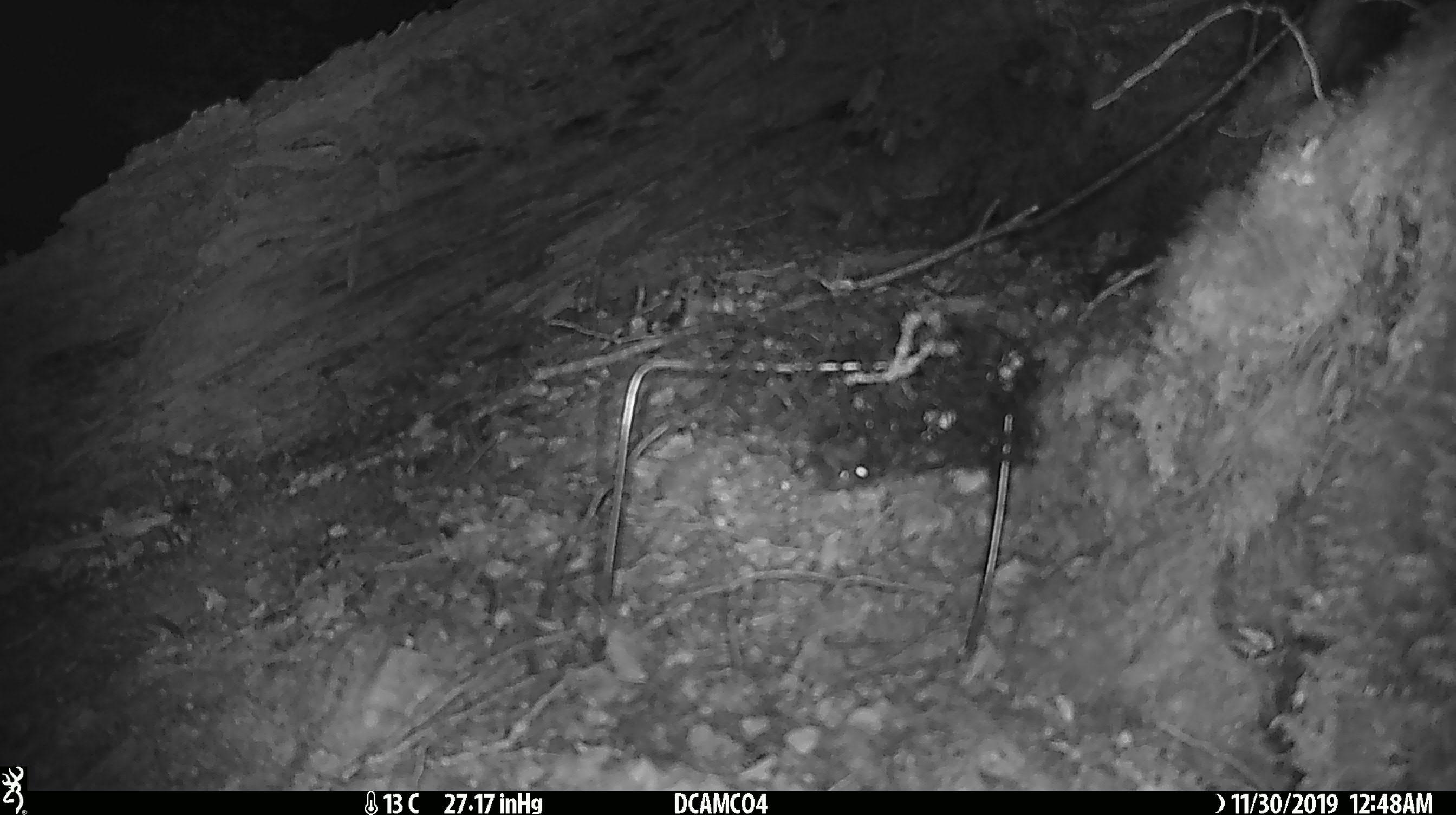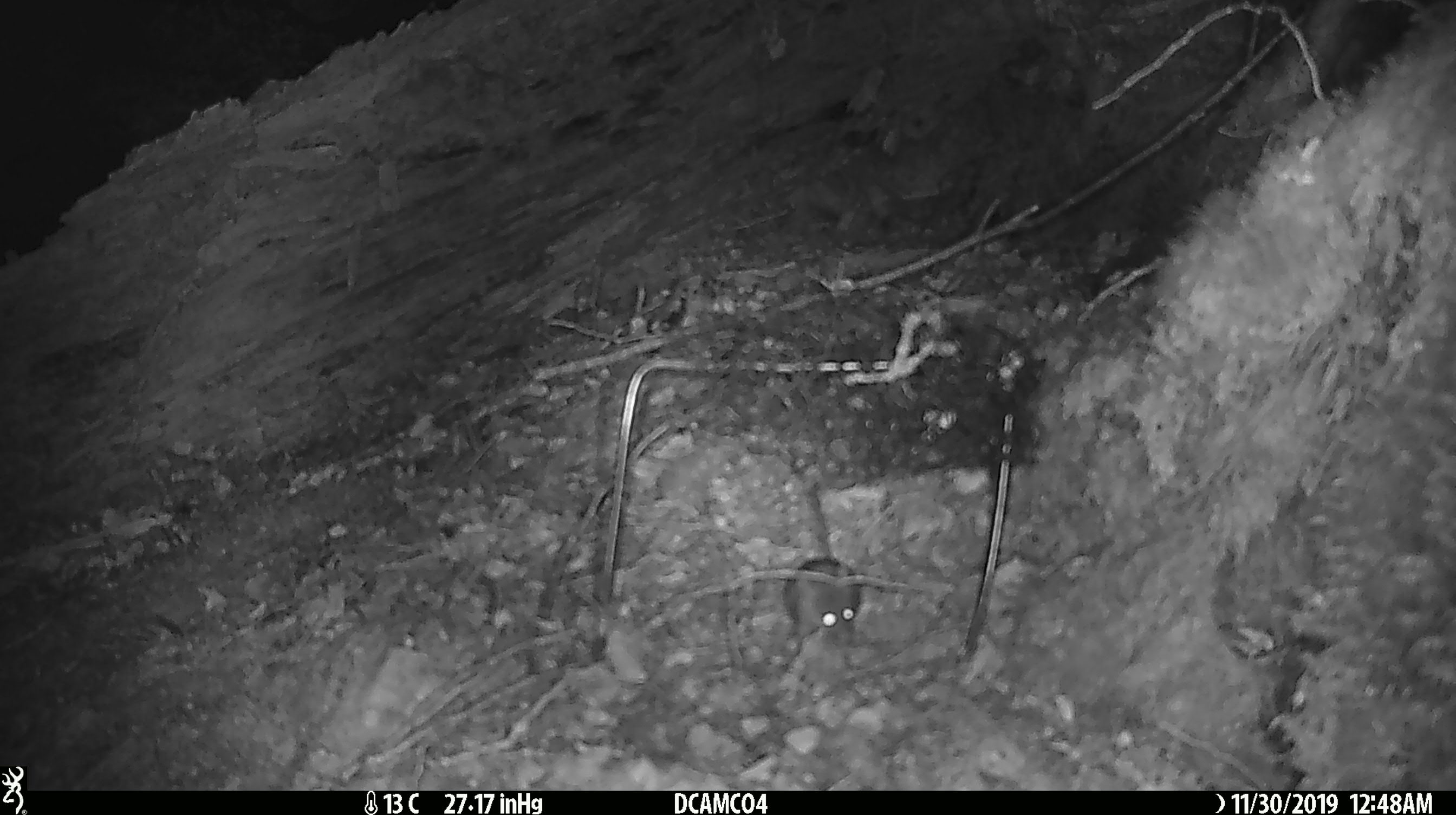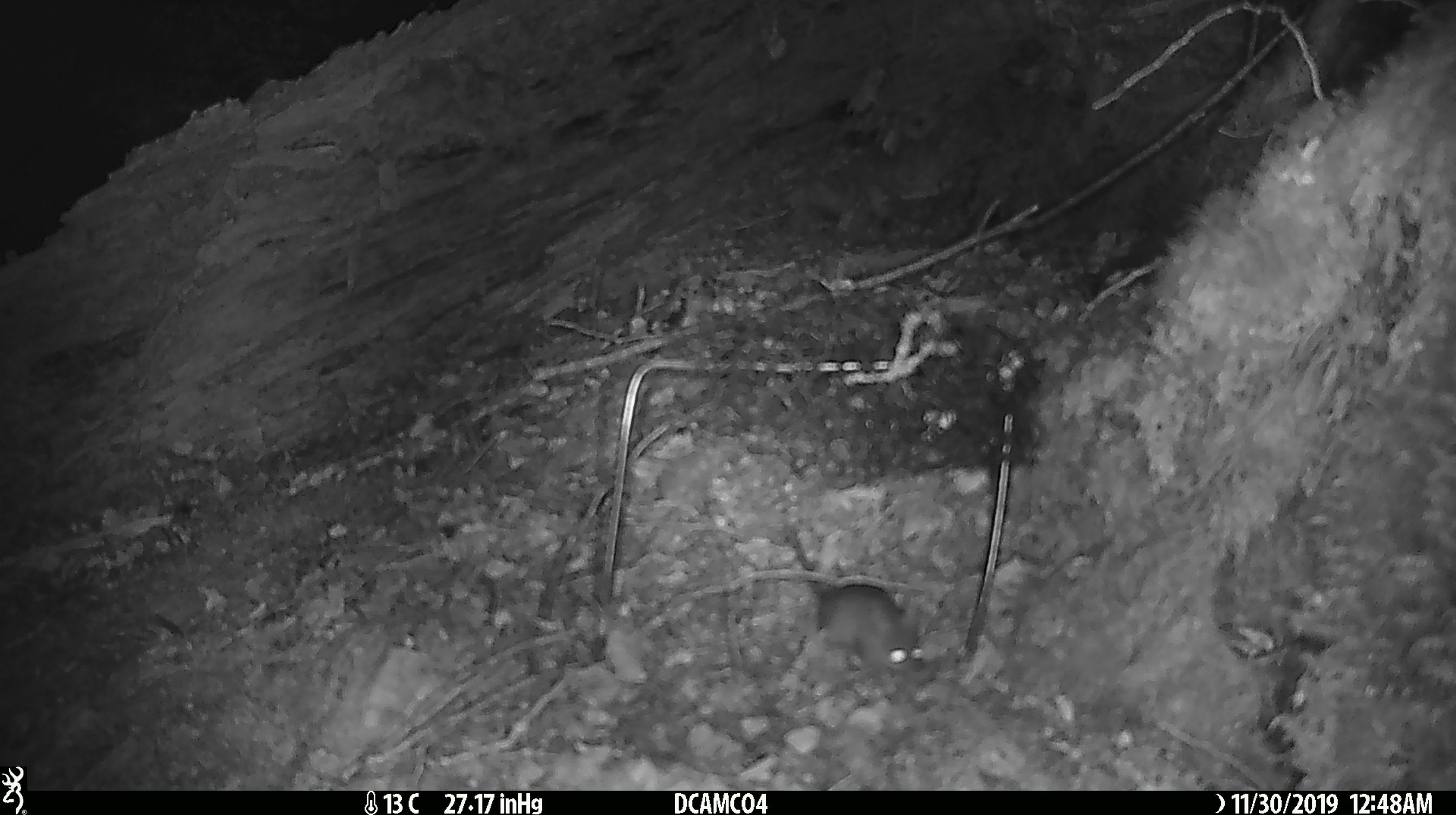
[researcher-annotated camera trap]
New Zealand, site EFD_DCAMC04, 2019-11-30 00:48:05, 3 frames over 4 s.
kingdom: Animalia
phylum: Chordata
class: Mammalia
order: Rodentia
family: Muridae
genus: Mus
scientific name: Mus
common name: mouse